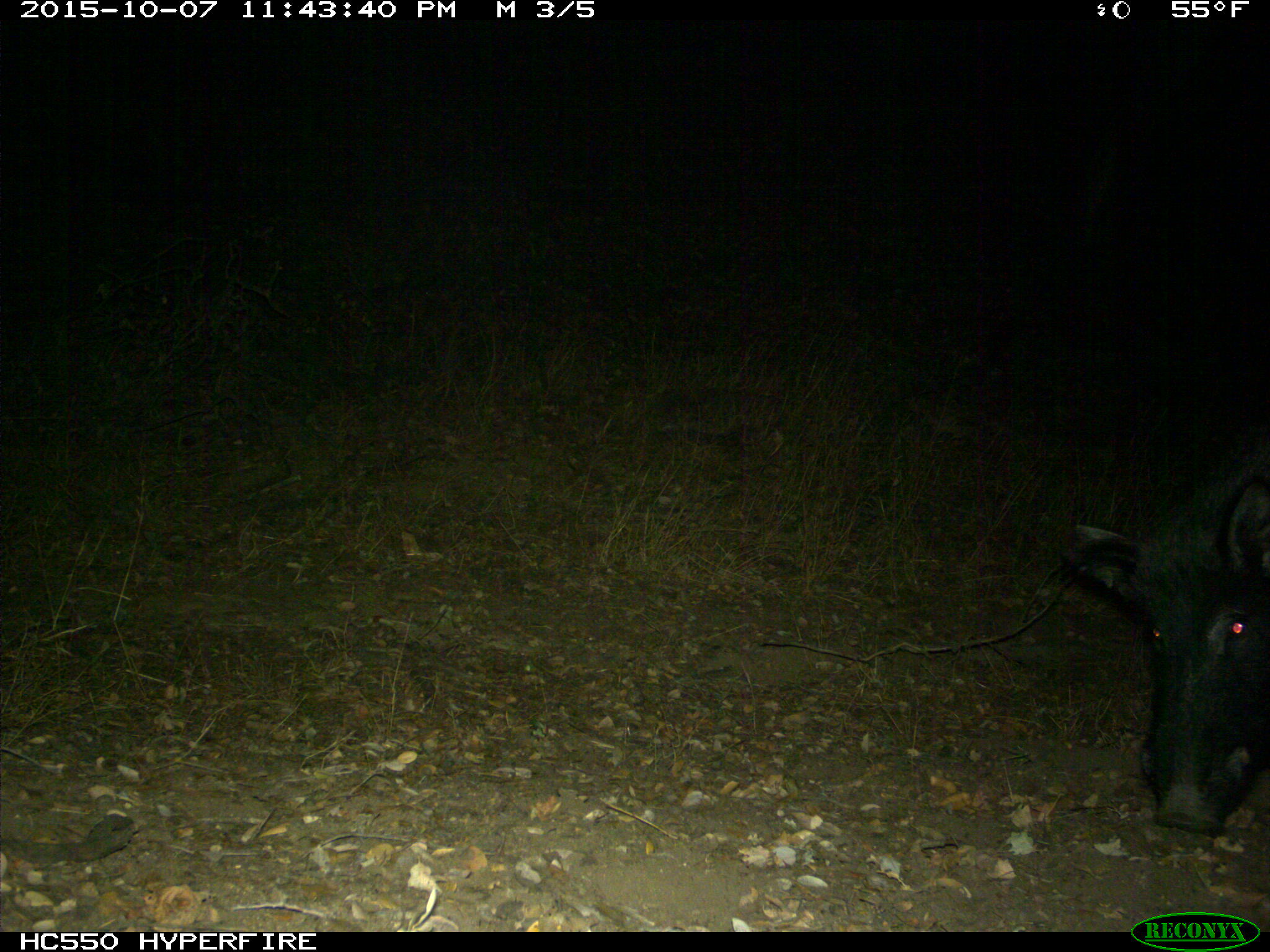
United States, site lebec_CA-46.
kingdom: Animalia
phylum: Chordata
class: Mammalia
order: Artiodactyla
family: Suidae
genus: Sus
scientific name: Sus scrofa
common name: wild boar